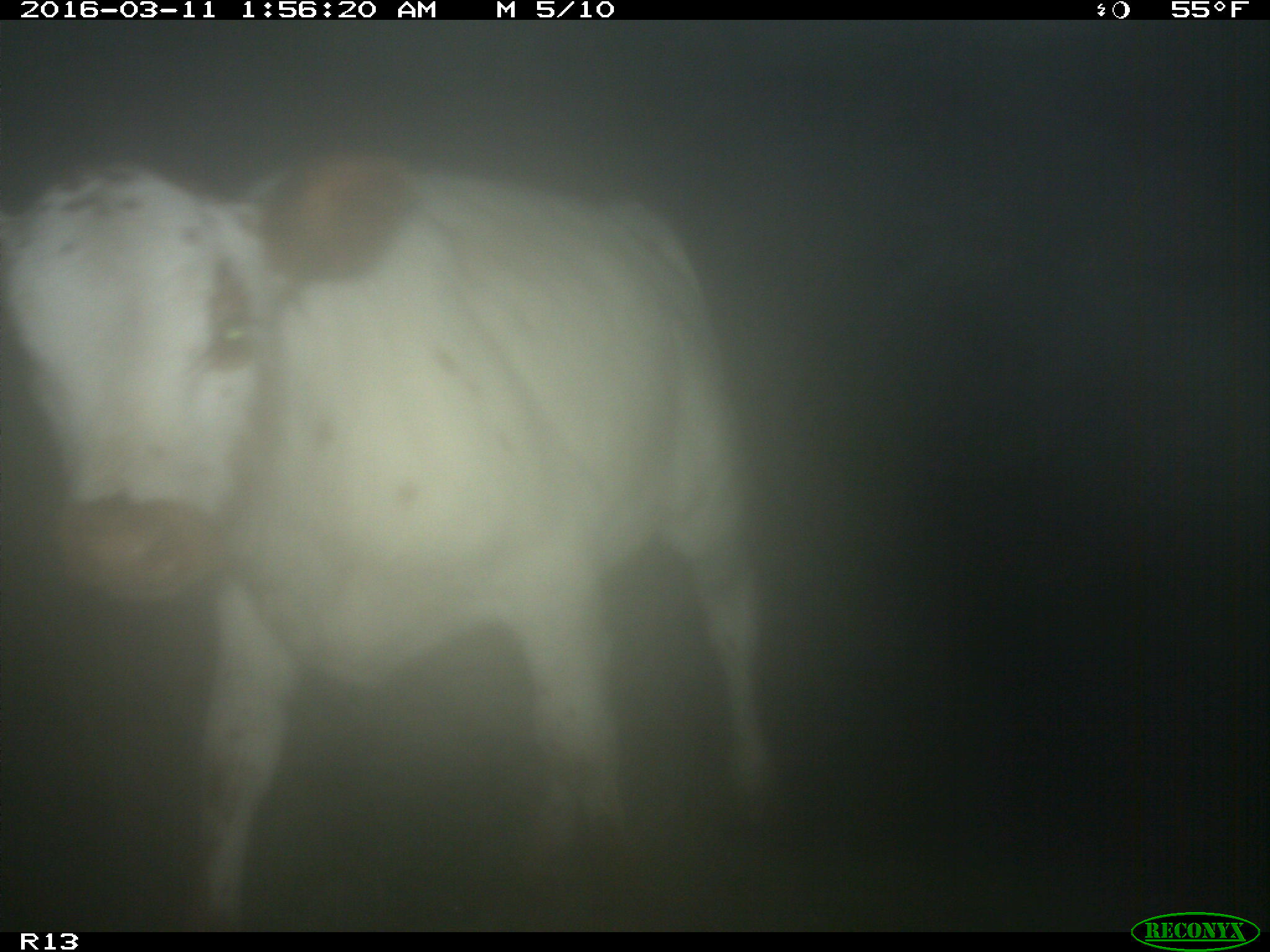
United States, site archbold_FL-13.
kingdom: Animalia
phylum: Chordata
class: Mammalia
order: Artiodactyla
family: Bovidae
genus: Bos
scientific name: Bos taurus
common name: domestic cow